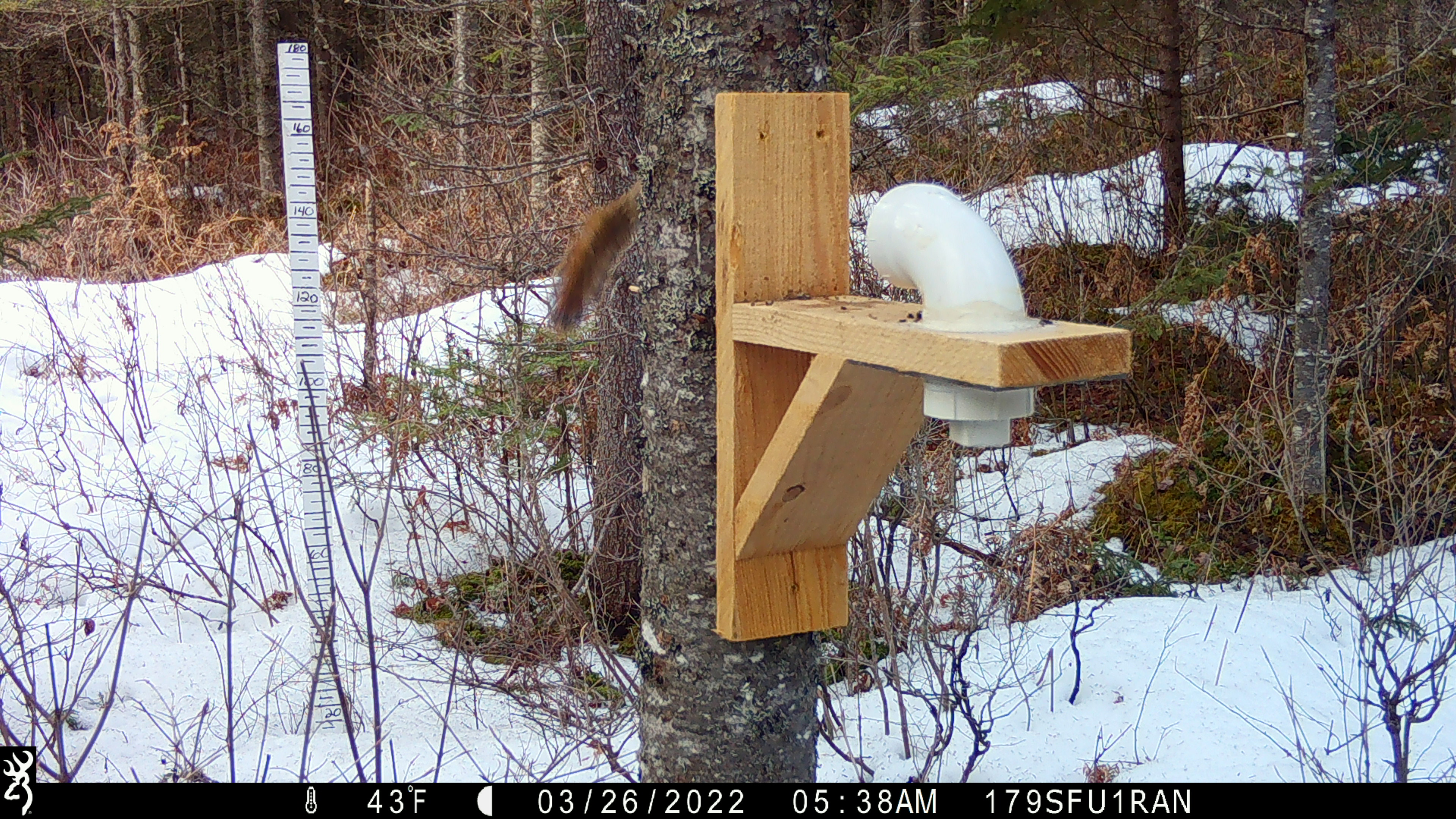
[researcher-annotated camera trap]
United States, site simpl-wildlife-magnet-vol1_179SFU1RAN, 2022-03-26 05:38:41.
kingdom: Animalia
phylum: Chordata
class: Mammalia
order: Rodentia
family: Sciuridae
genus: Tamiasciurus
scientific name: Tamiasciurus hudsonicus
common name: red squirrel